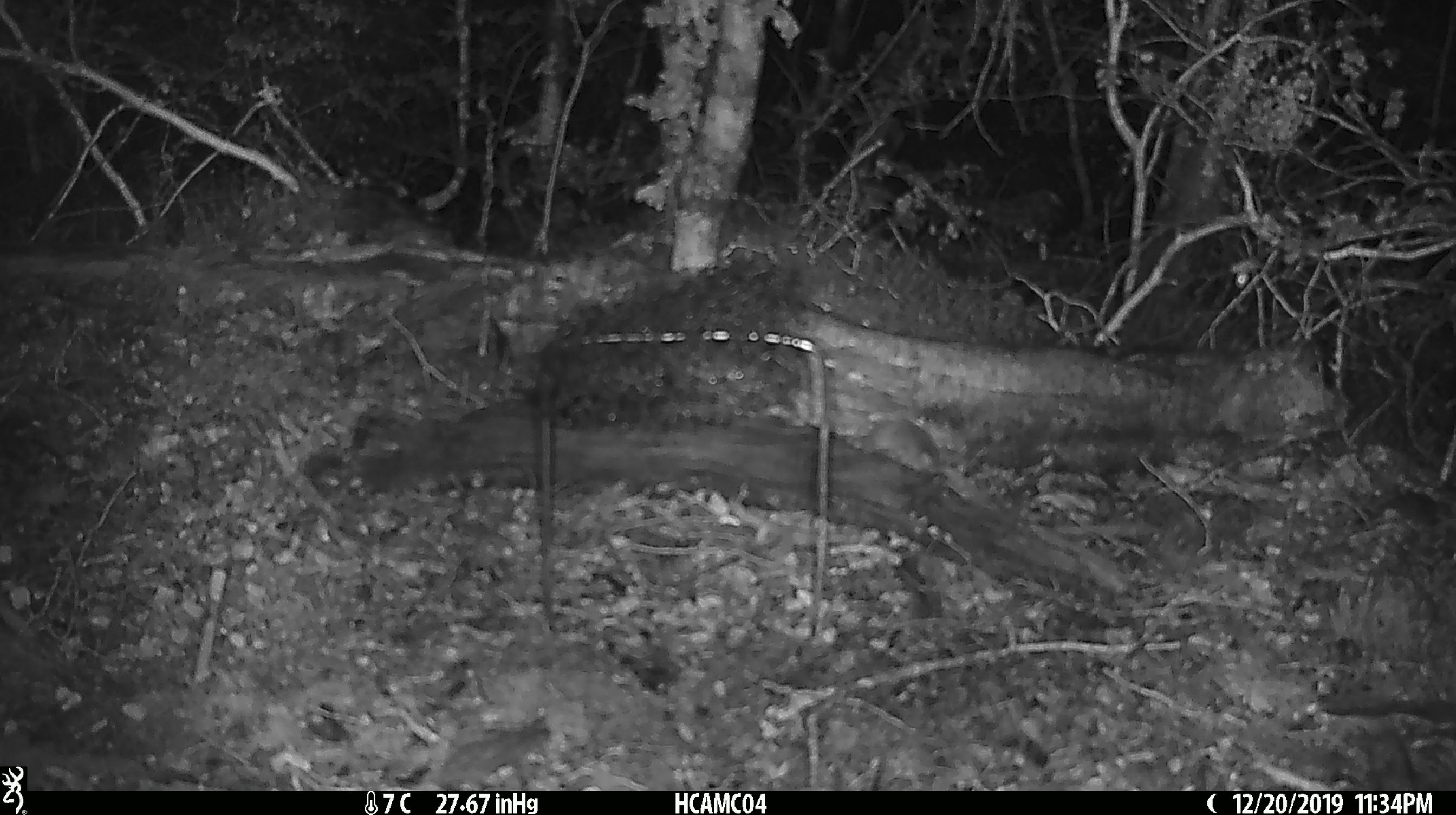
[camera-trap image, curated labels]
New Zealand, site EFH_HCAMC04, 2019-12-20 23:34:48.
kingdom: Animalia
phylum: Chordata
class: Mammalia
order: Rodentia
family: Muridae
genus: Mus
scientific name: Mus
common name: mouse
Mouse (Mus).